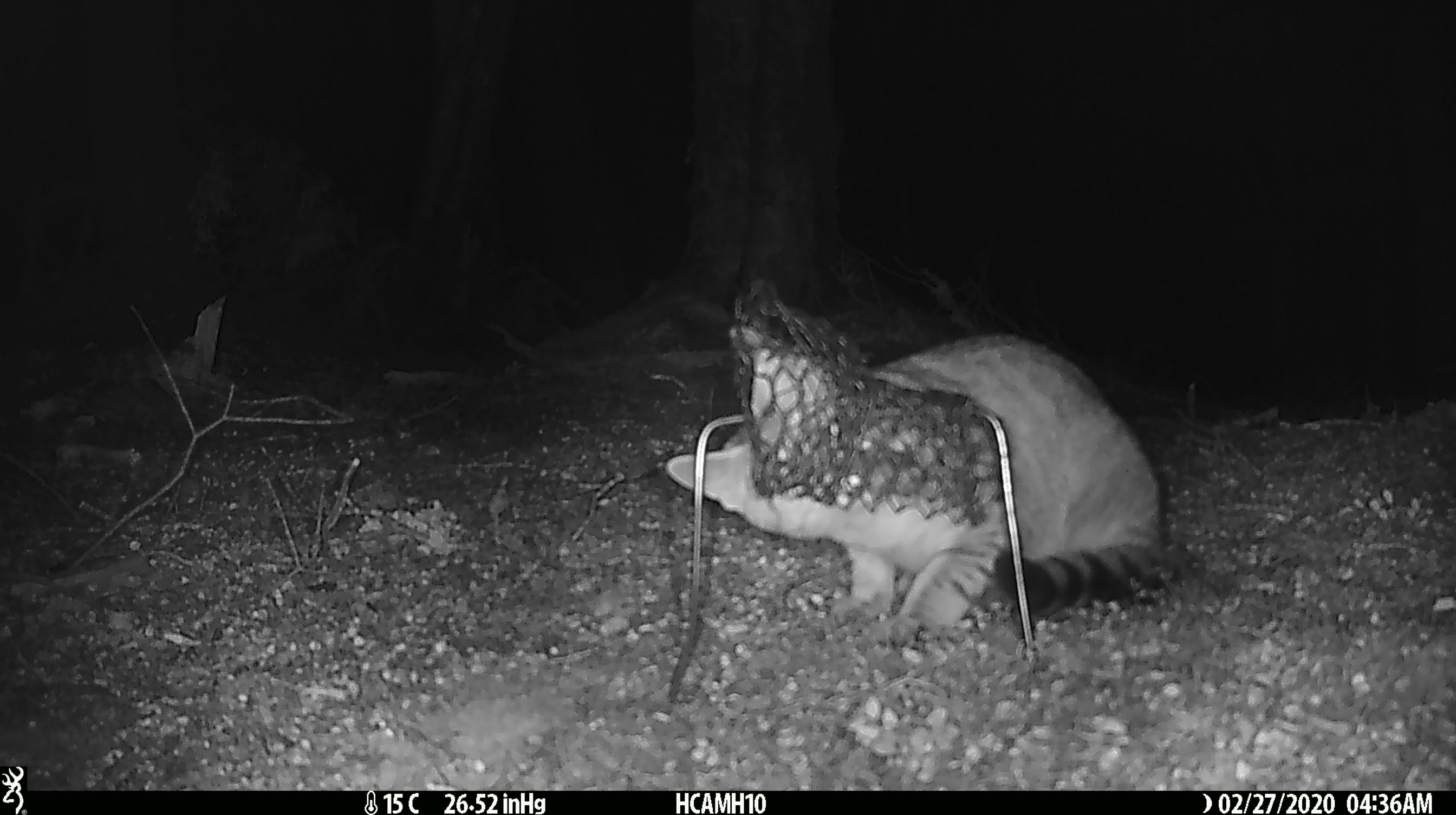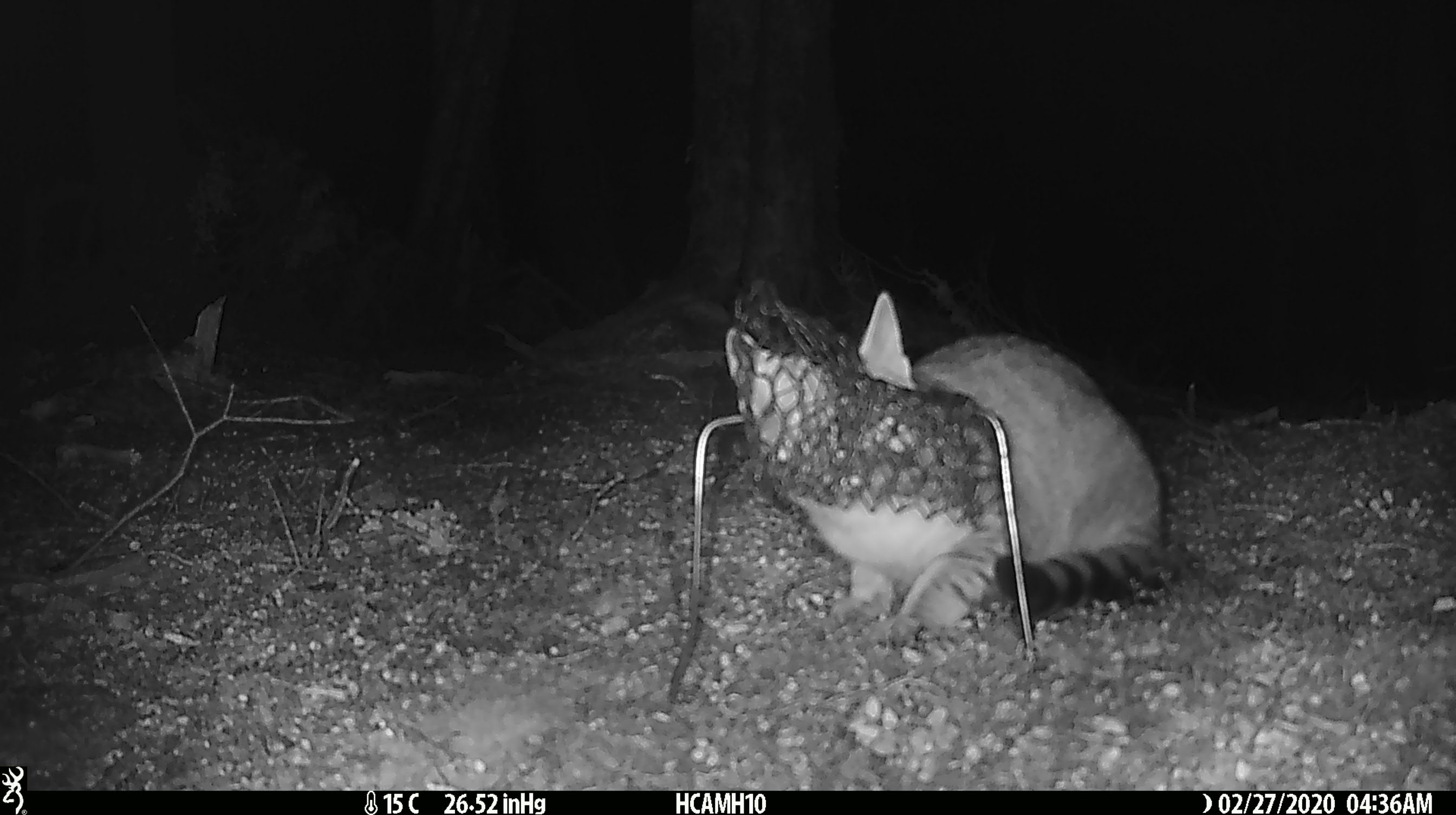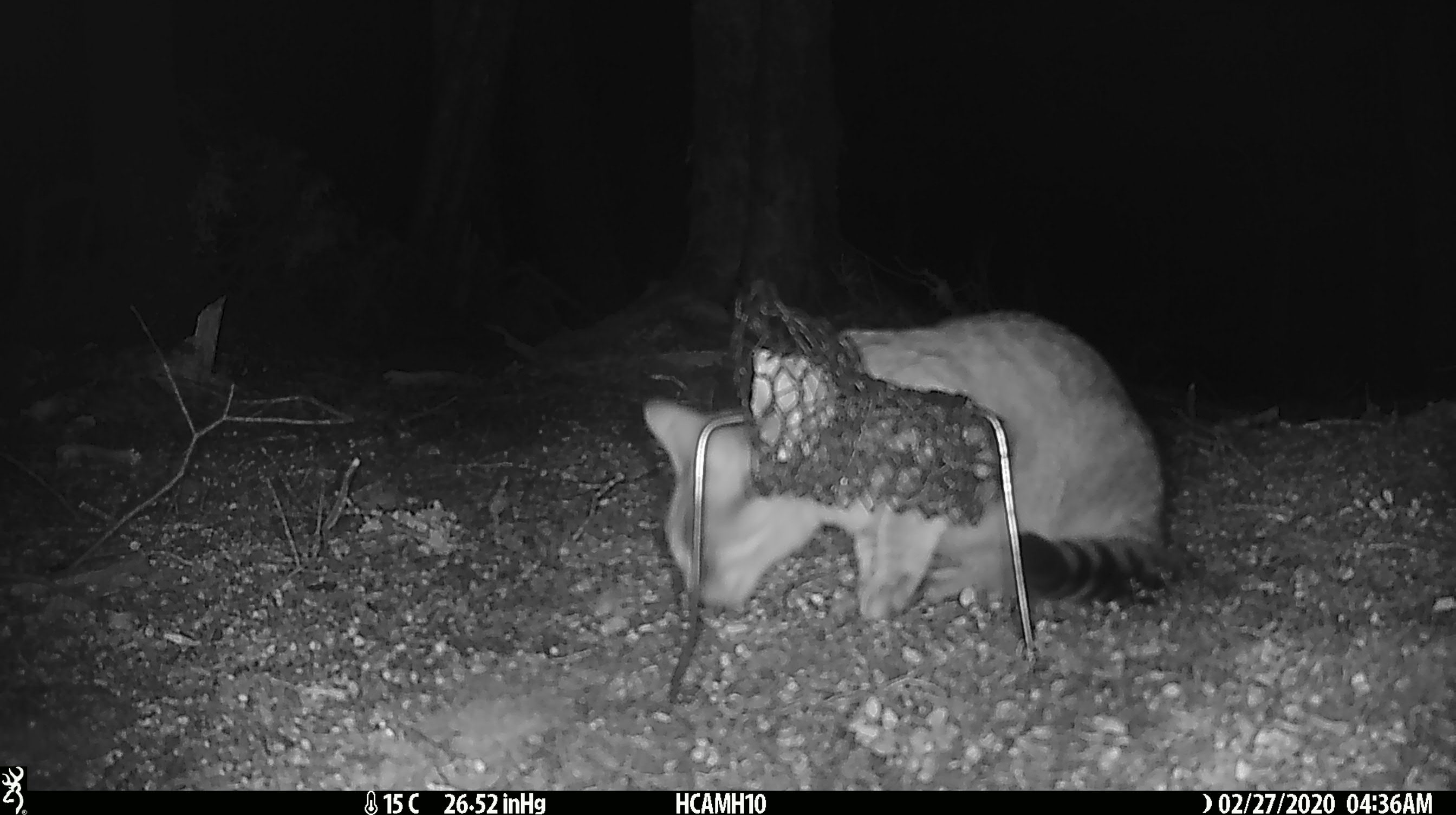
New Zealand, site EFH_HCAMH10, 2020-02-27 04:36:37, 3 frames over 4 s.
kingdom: Animalia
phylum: Chordata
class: Mammalia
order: Carnivora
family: Felidae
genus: Felis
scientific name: Felis catus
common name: domestic cat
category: cat